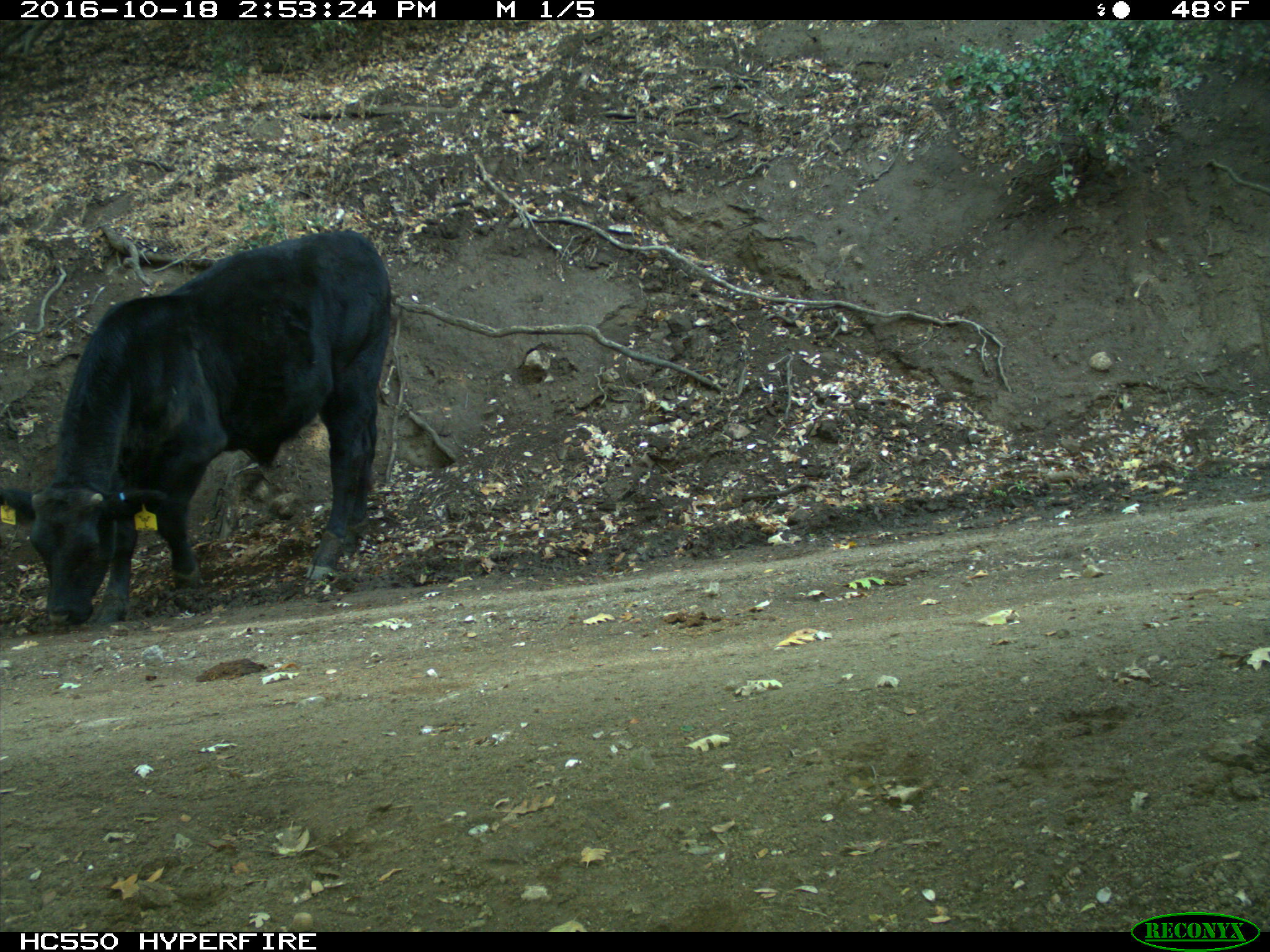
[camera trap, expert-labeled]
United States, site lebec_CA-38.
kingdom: Animalia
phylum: Chordata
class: Mammalia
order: Artiodactyla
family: Bovidae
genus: Bos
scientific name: Bos taurus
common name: domestic cow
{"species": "Bos taurus (domestic cow)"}